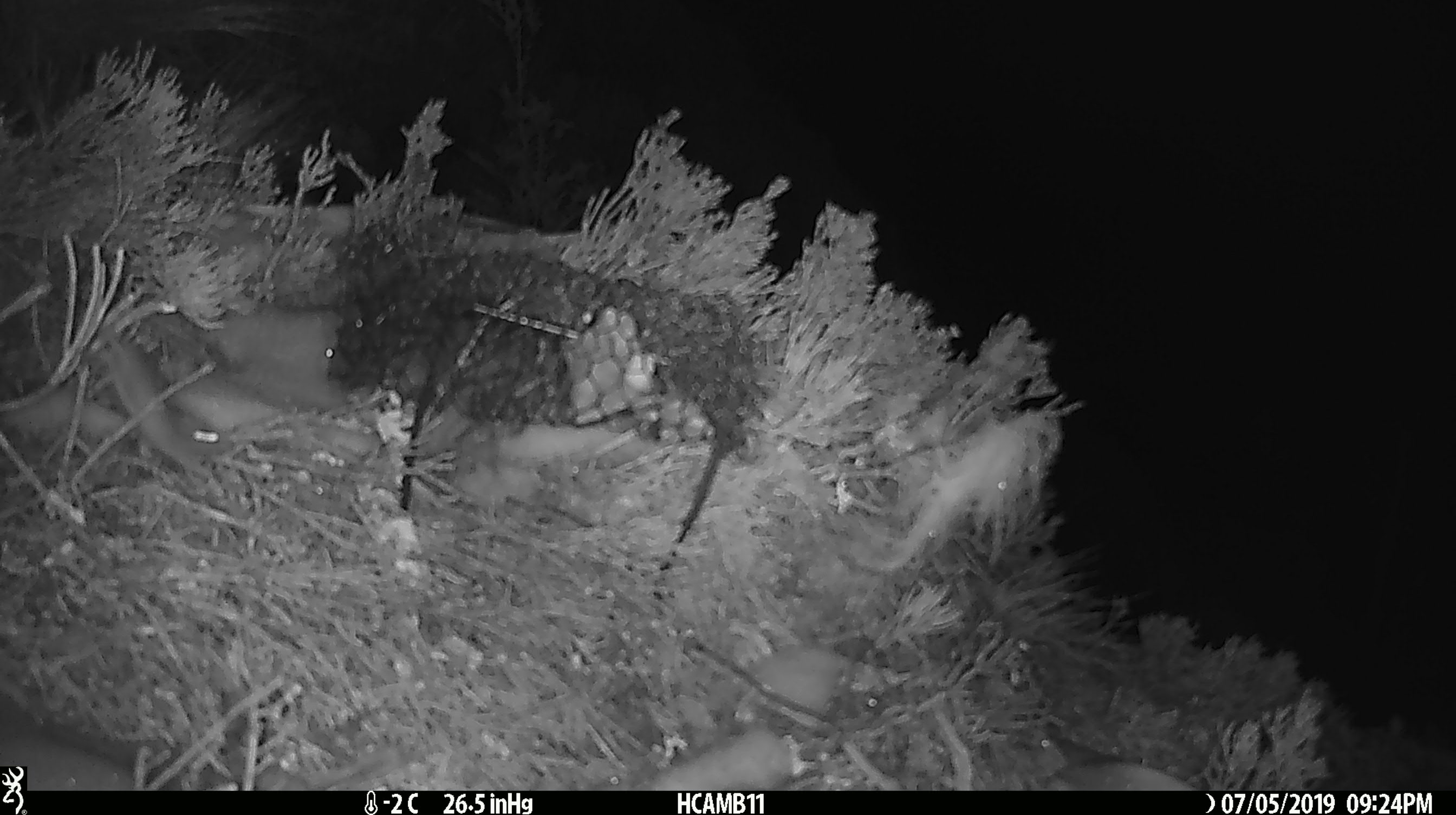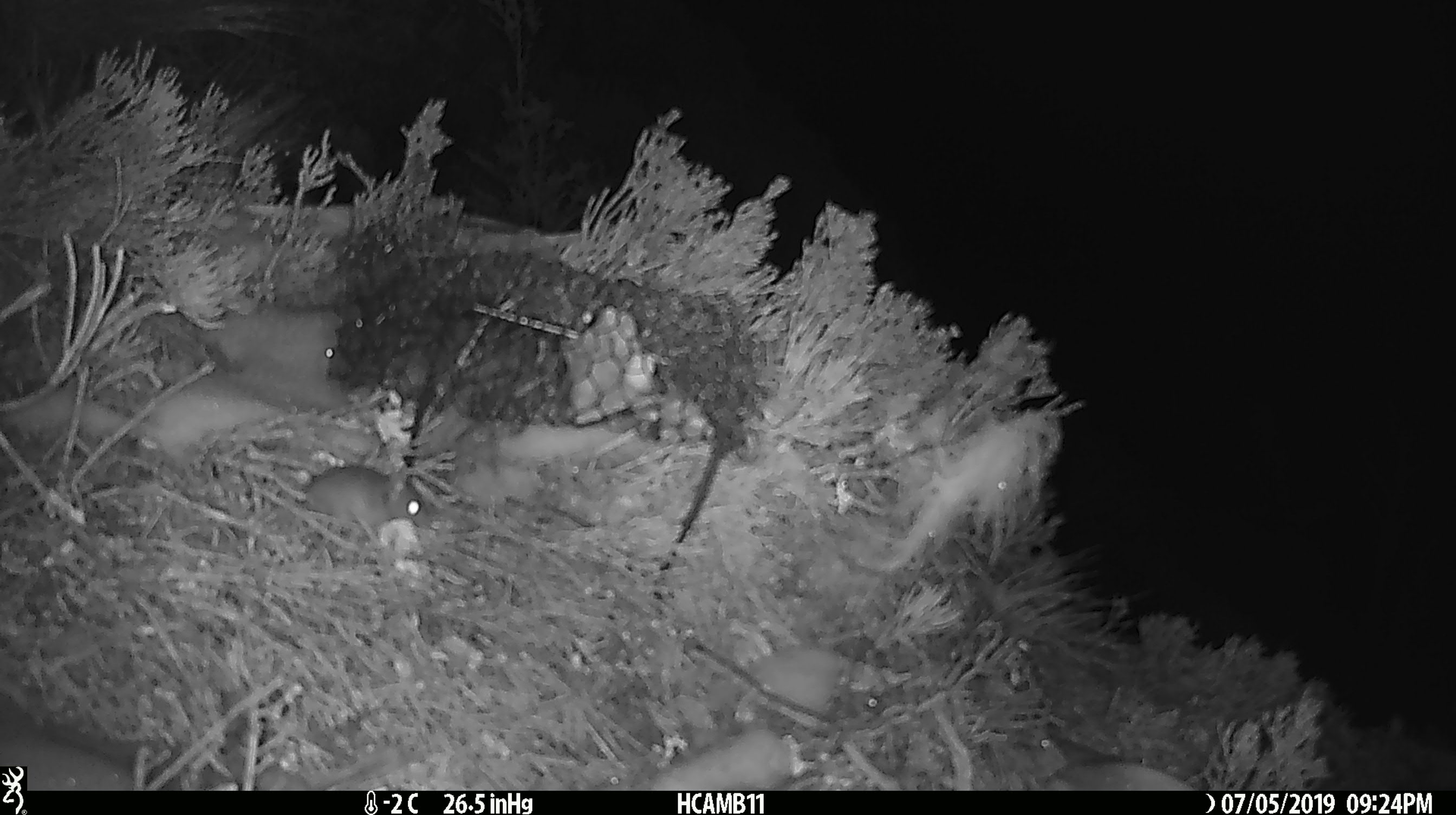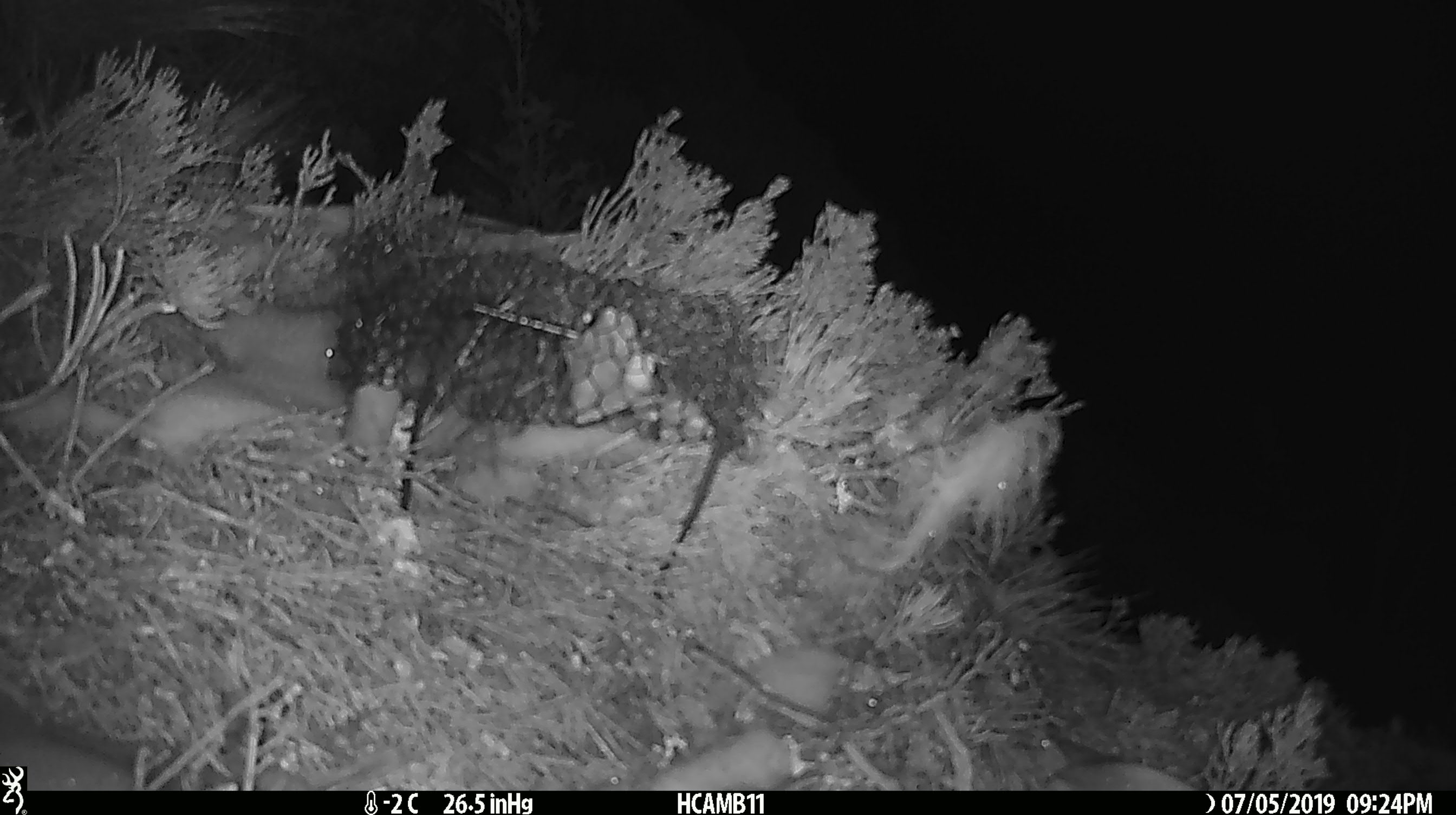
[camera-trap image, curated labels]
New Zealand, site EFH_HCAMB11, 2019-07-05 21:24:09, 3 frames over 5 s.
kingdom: Animalia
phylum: Chordata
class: Mammalia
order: Rodentia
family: Muridae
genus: Mus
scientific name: Mus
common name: mouse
Mouse (Mus).